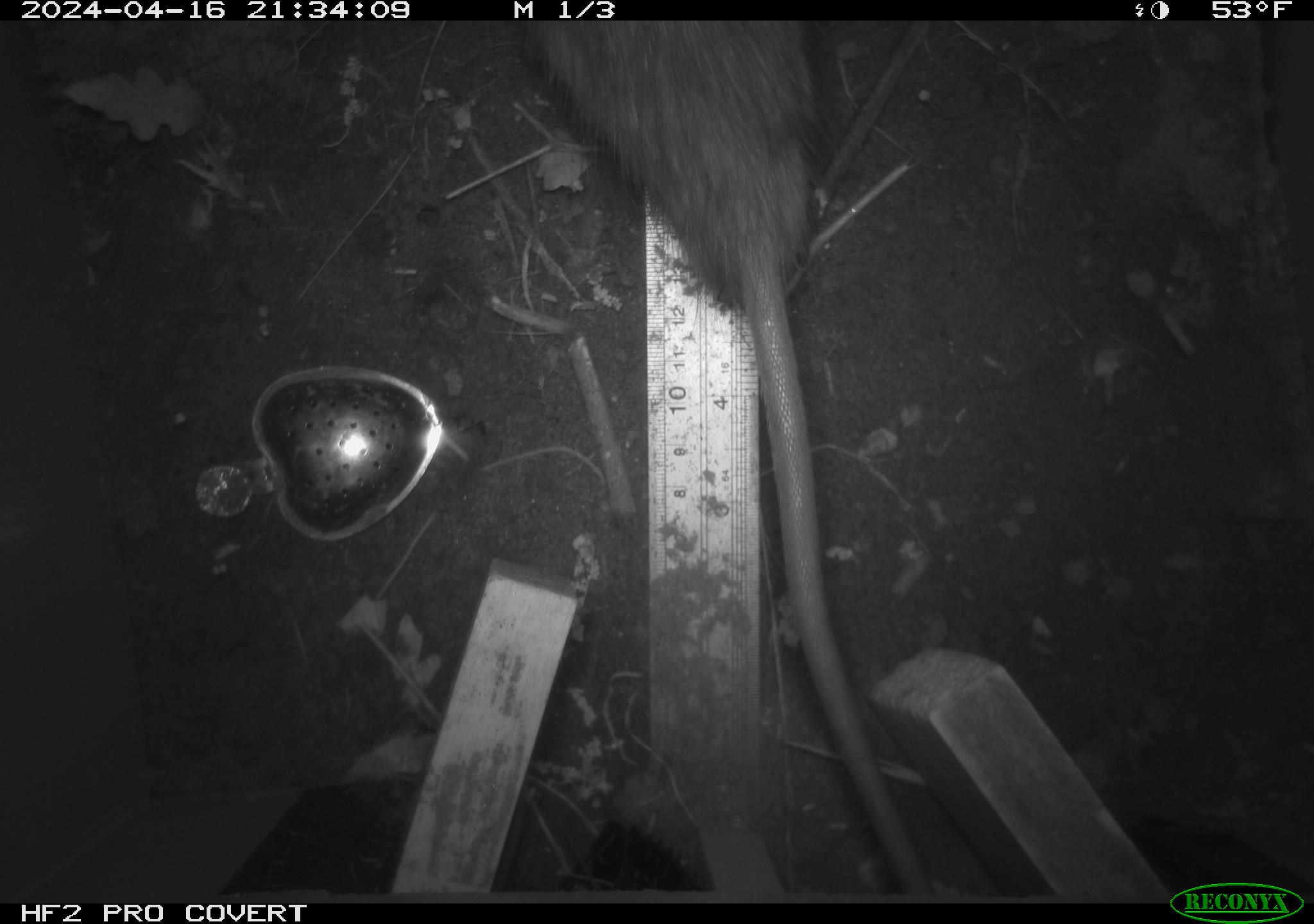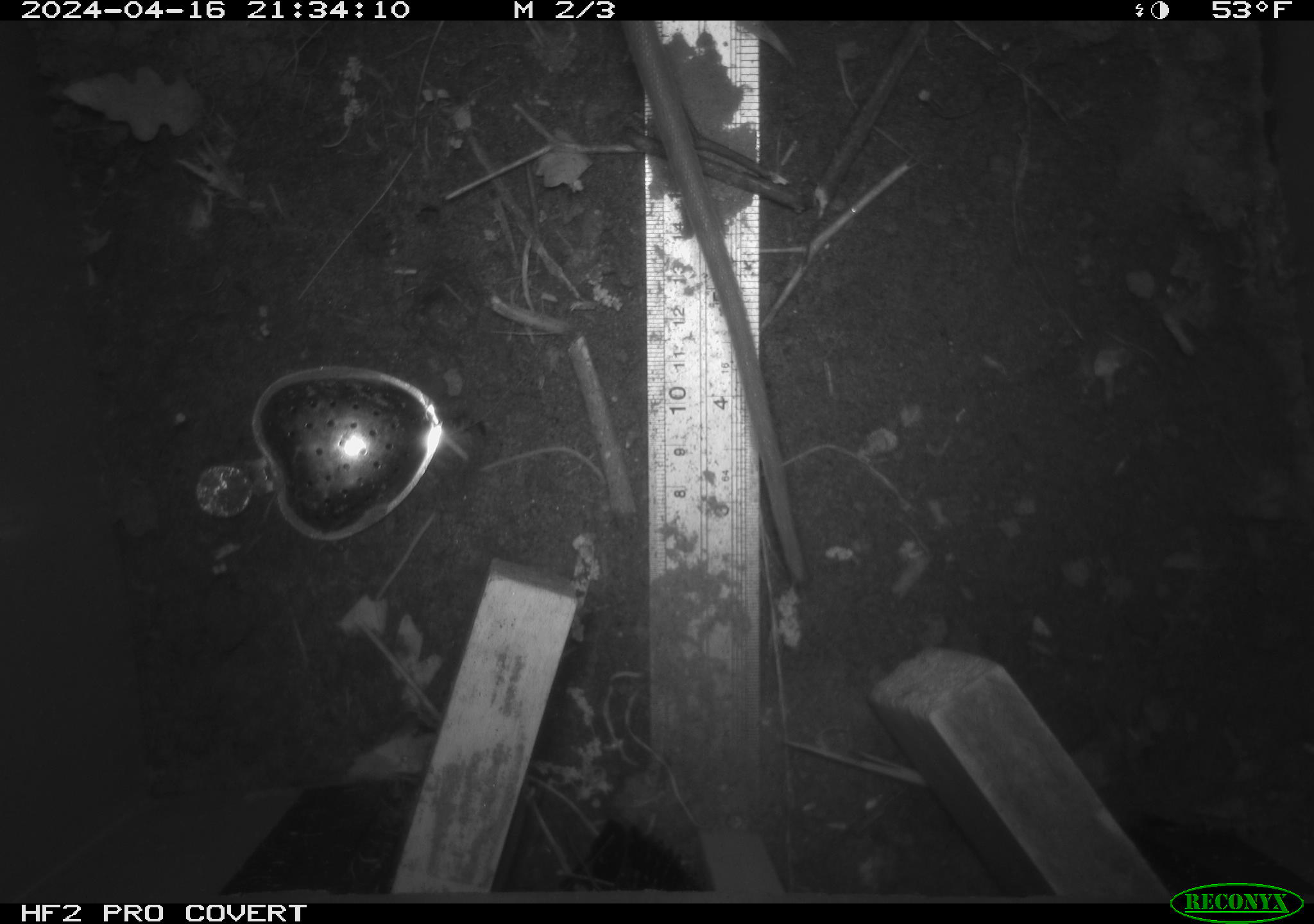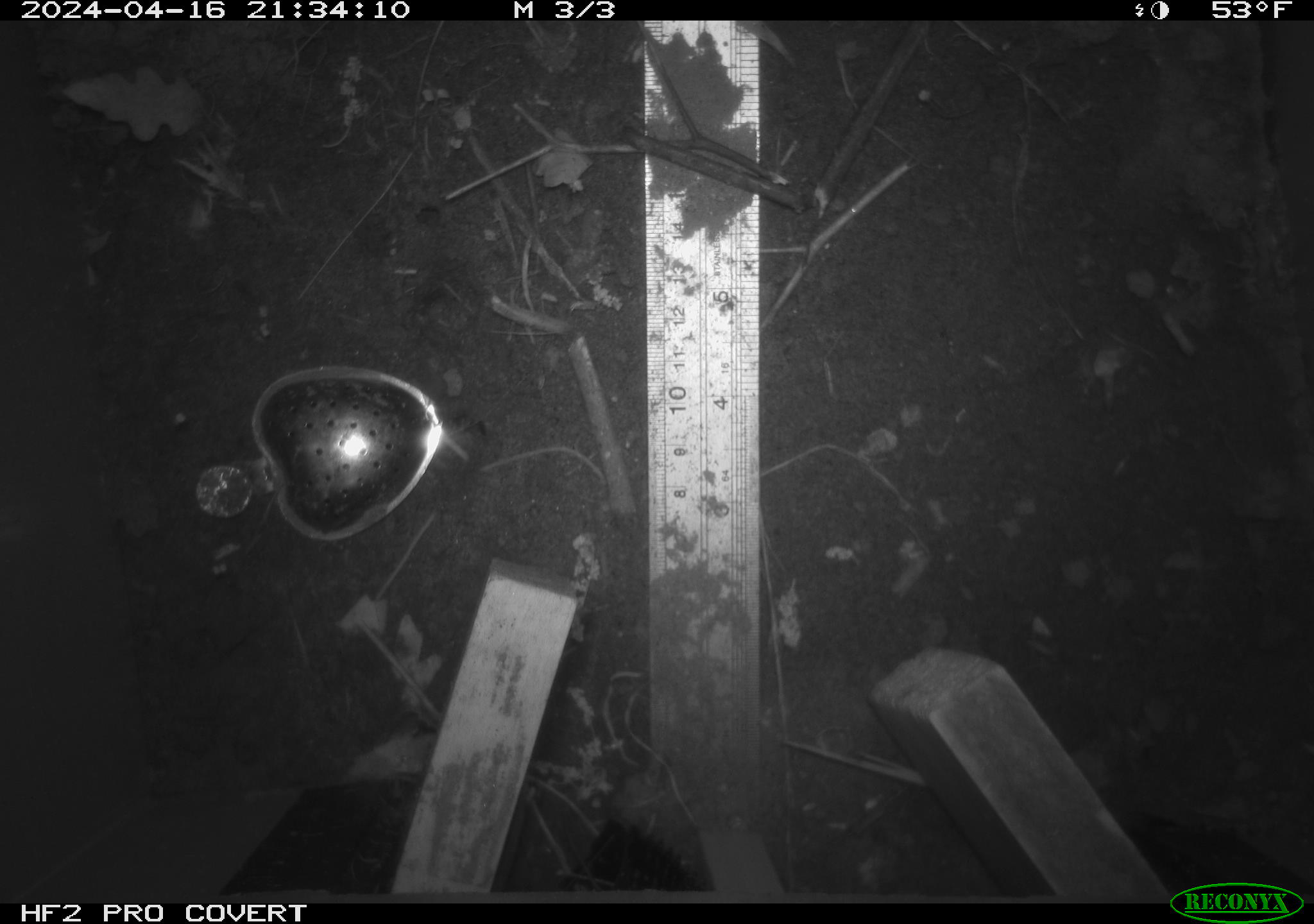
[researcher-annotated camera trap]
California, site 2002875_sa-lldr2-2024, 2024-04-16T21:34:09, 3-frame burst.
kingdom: Animalia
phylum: Chordata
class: Mammalia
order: Rodentia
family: Muridae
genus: Rattus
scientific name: Rattus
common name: rat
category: rattus species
Rattus species (rat) (Rattus).